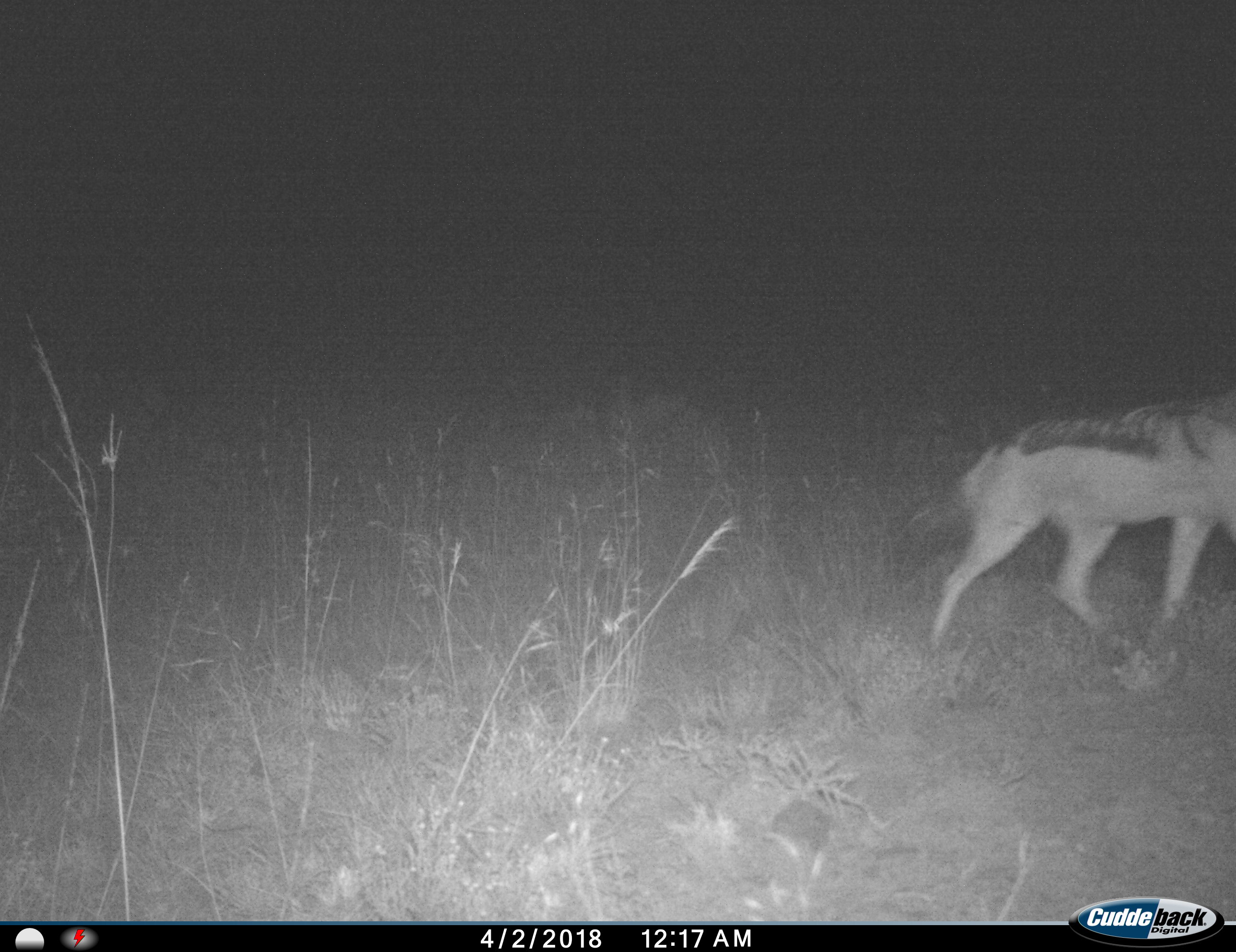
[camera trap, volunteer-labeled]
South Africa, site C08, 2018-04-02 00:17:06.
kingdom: Animalia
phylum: Chordata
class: Mammalia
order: Carnivora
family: Canidae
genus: Lupulella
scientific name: Lupulella mesomelas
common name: black-backed jackal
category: jackalblackbacked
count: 1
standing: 0%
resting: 0%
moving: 100%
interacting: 0%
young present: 0%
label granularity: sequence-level